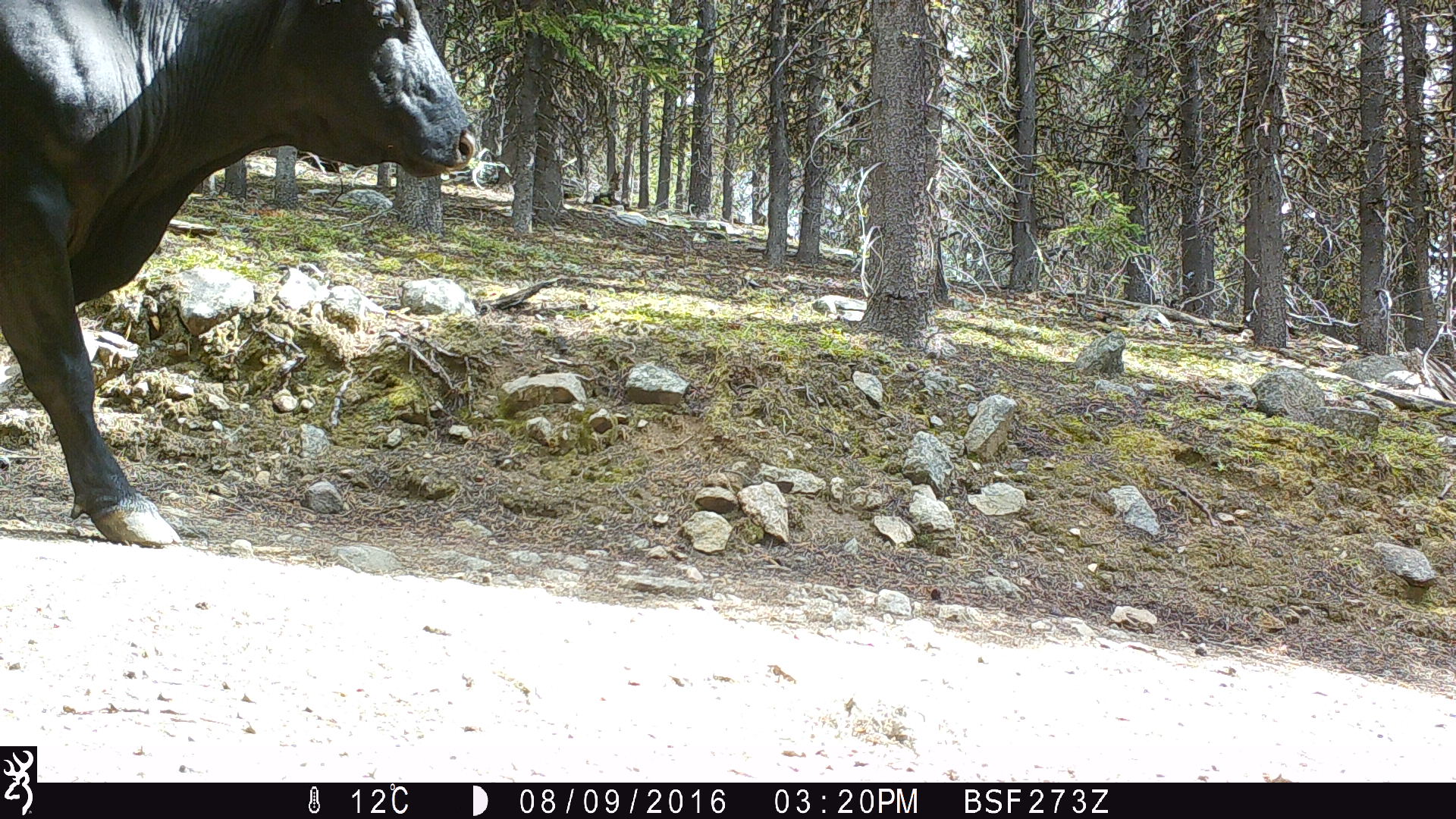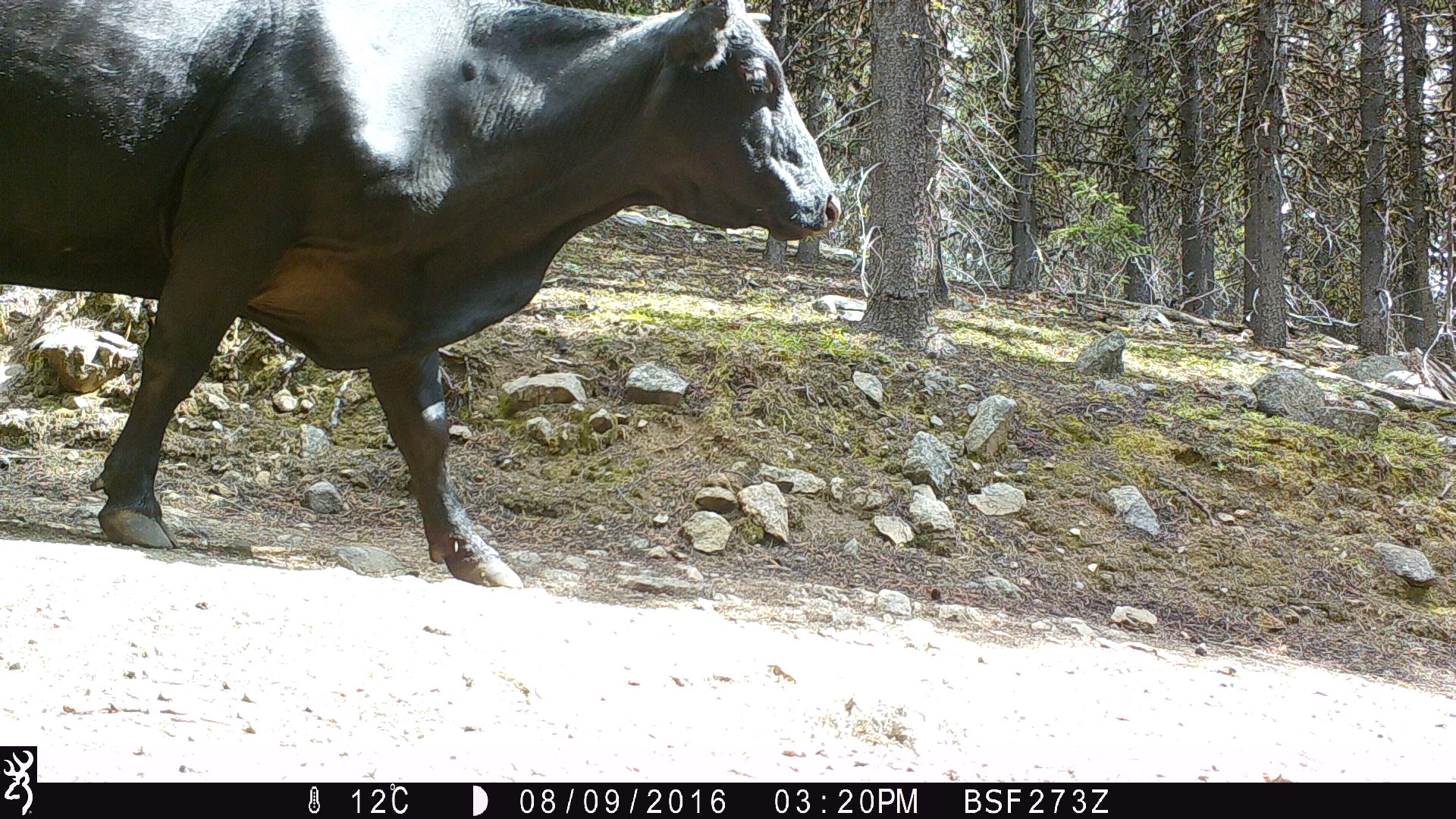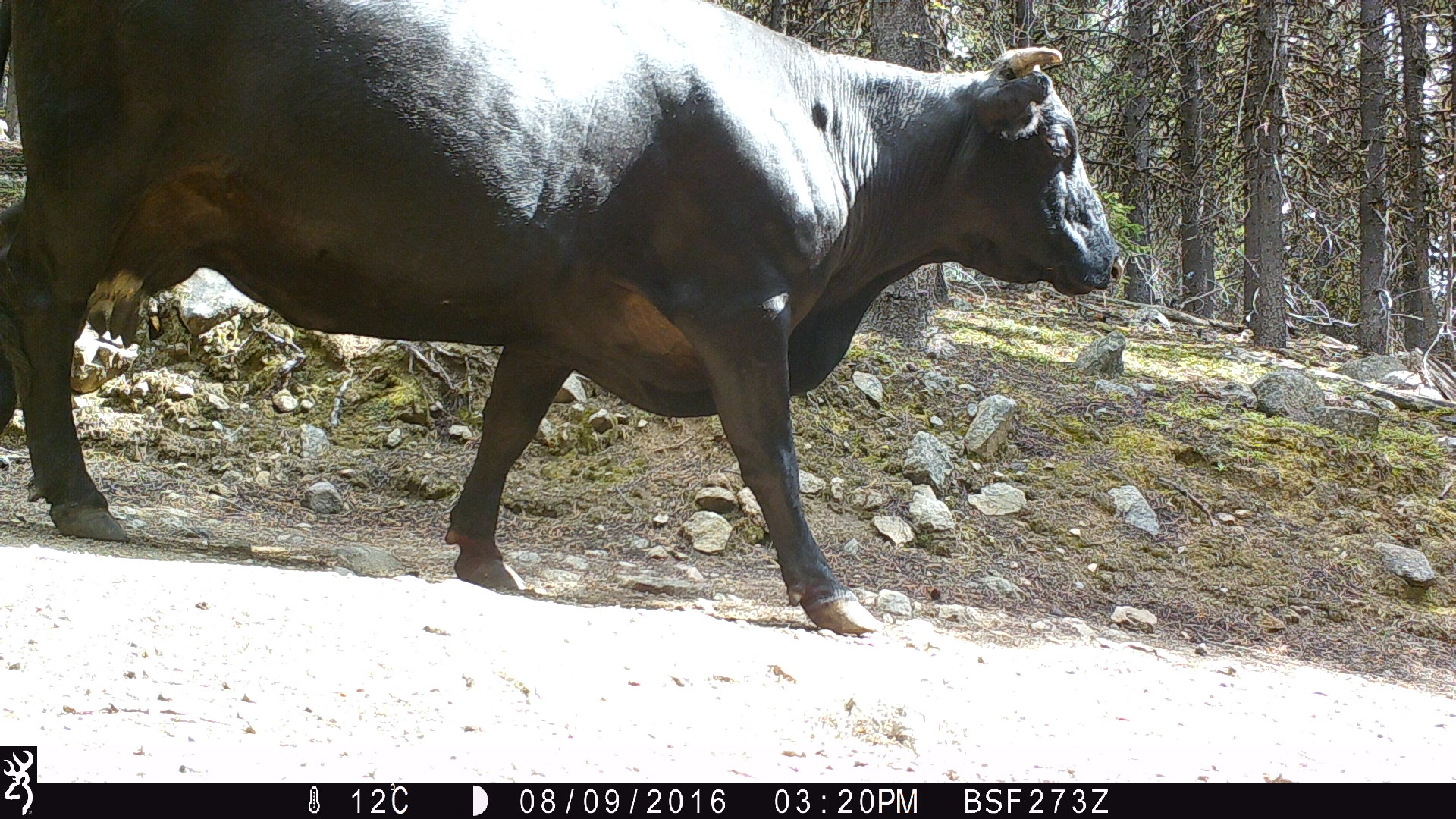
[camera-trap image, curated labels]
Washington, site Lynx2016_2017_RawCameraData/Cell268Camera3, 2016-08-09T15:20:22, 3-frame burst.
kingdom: Animalia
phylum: Chordata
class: Mammalia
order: Artiodactyla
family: Bovidae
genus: Bos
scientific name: Bos taurus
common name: domestic cattle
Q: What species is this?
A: Domestic cattle (Bos taurus).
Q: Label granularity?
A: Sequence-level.